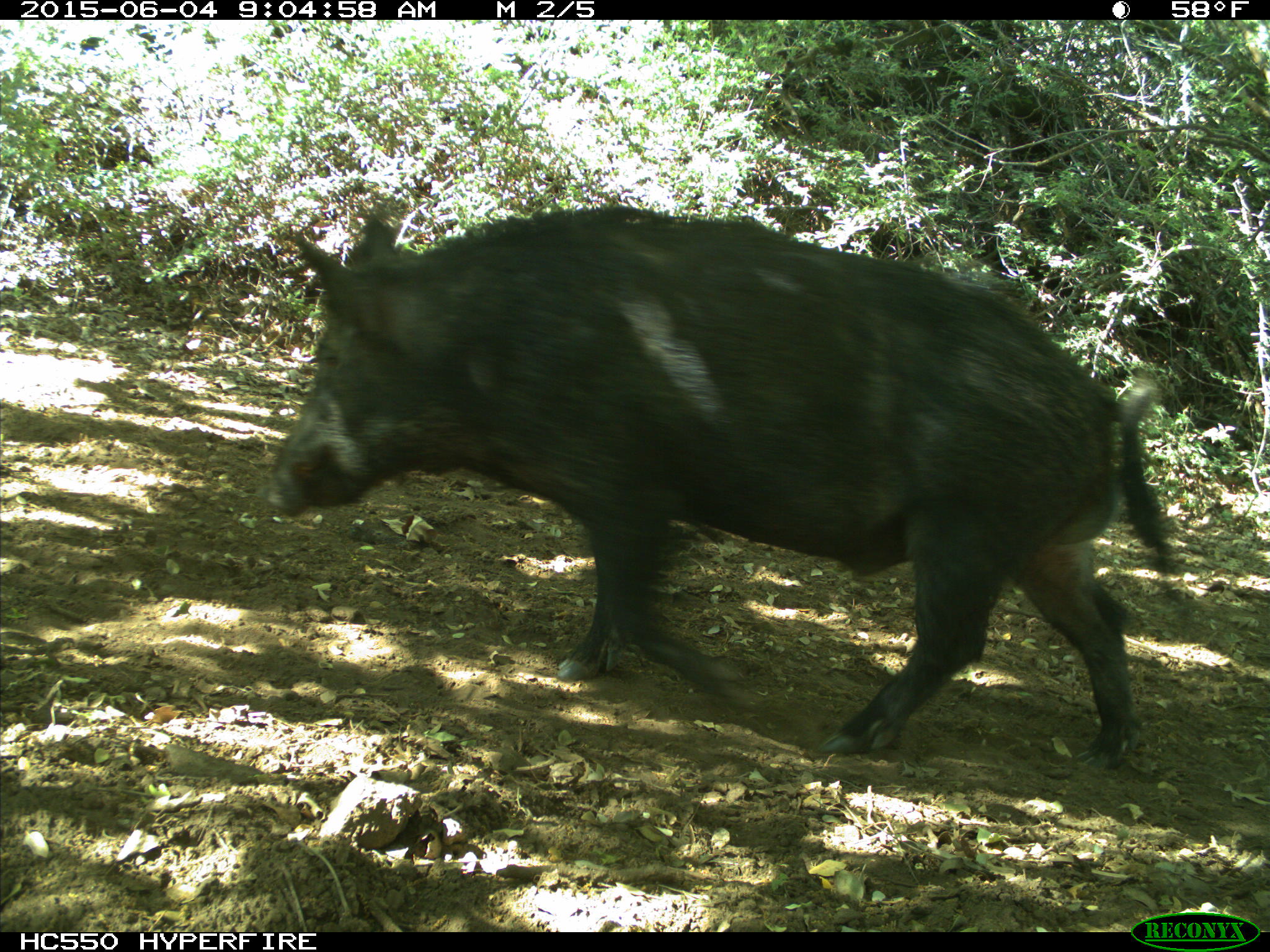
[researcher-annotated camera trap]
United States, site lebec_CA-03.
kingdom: Animalia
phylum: Chordata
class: Mammalia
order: Artiodactyla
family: Suidae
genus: Sus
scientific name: Sus scrofa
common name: wild boar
Sus scrofa (wild boar).